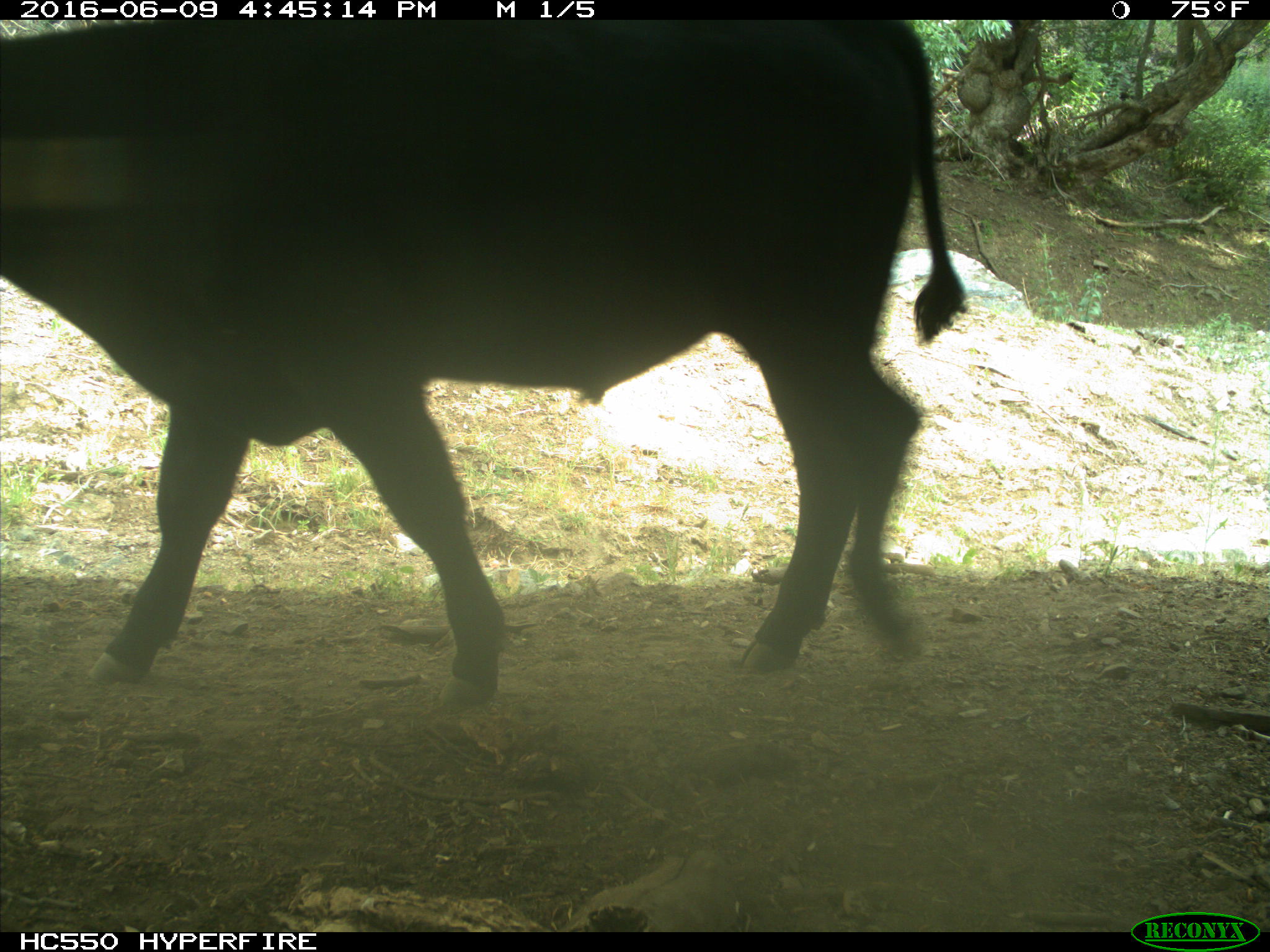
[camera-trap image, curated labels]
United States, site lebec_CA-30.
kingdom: Animalia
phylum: Chordata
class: Mammalia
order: Artiodactyla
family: Bovidae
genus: Bos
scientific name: Bos taurus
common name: domestic cow